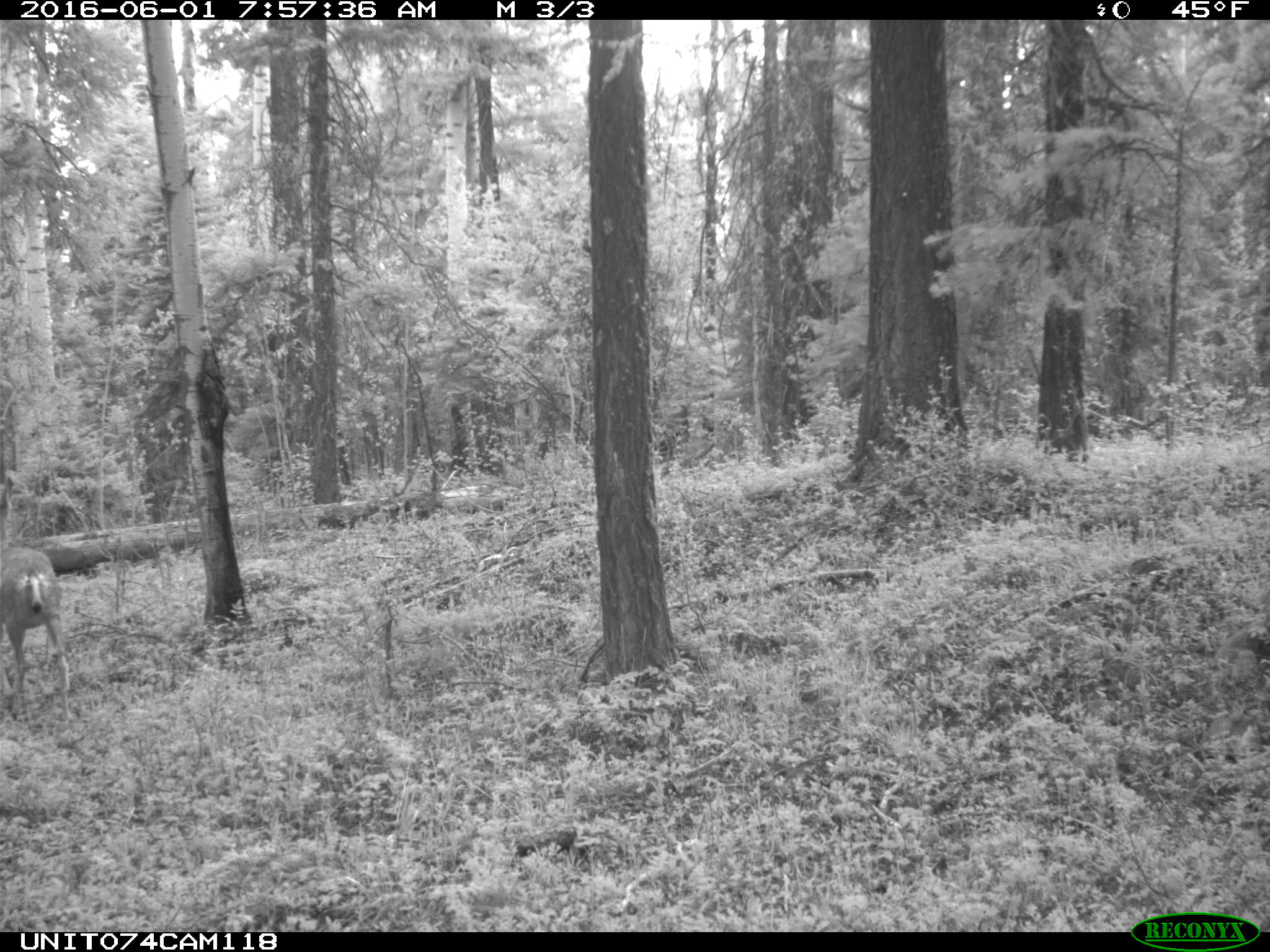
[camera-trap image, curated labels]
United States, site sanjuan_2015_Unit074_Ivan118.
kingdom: Animalia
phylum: Chordata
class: Mammalia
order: Artiodactyla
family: Cervidae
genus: Odocoileus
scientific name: Odocoileus hemionus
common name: mule deer